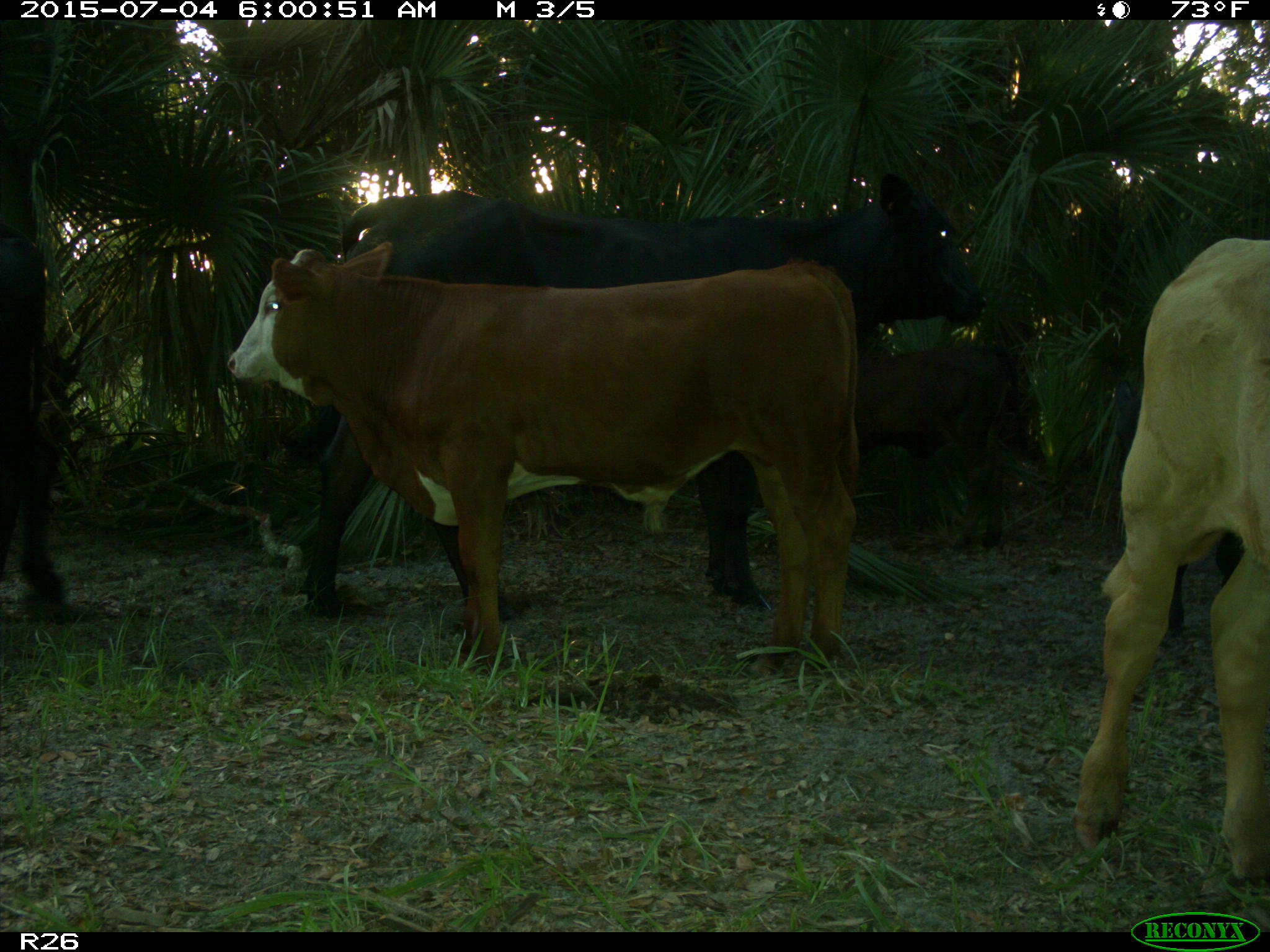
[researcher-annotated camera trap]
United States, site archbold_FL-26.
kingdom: Animalia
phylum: Chordata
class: Mammalia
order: Artiodactyla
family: Bovidae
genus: Bos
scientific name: Bos taurus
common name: domestic cow